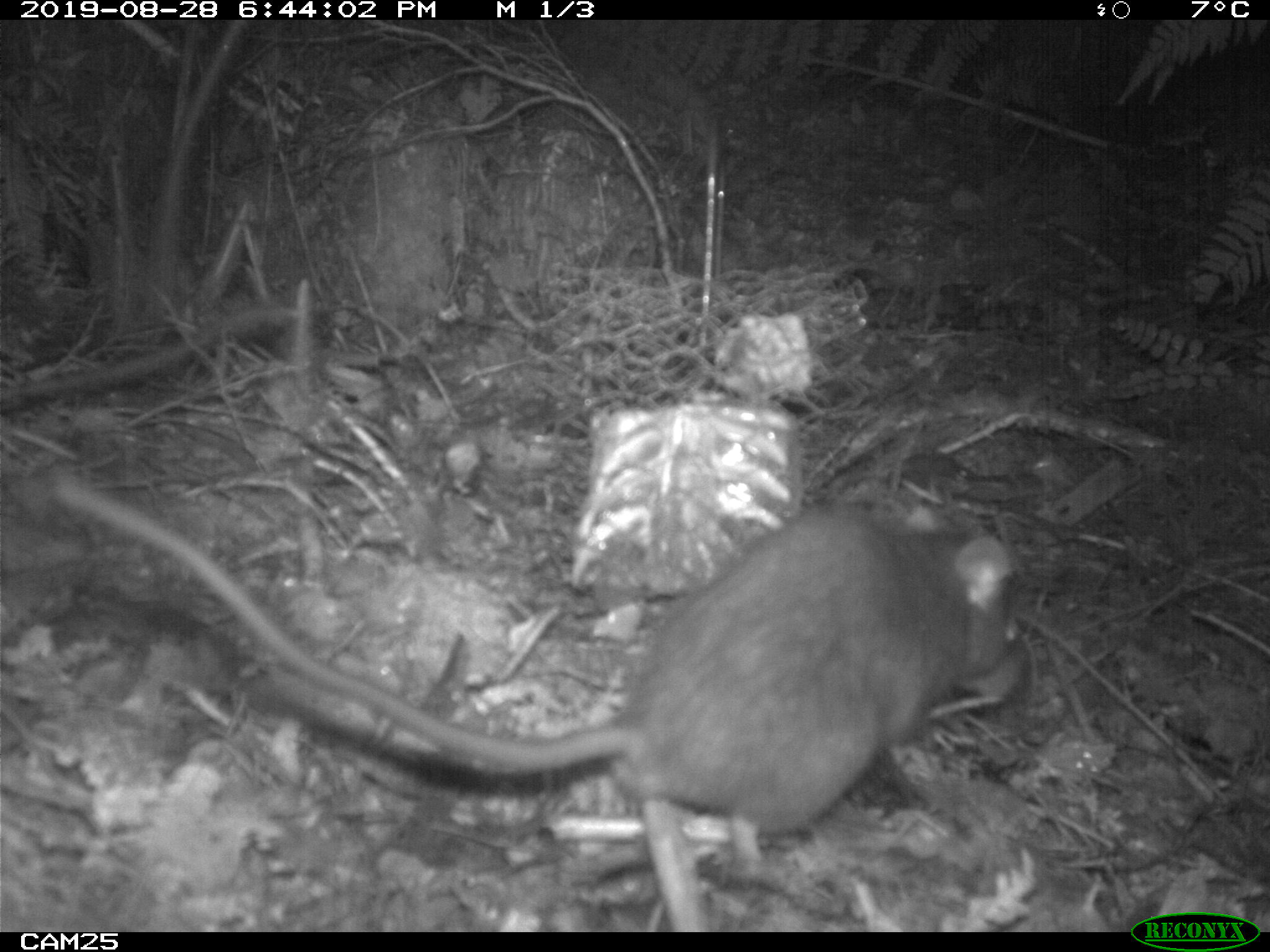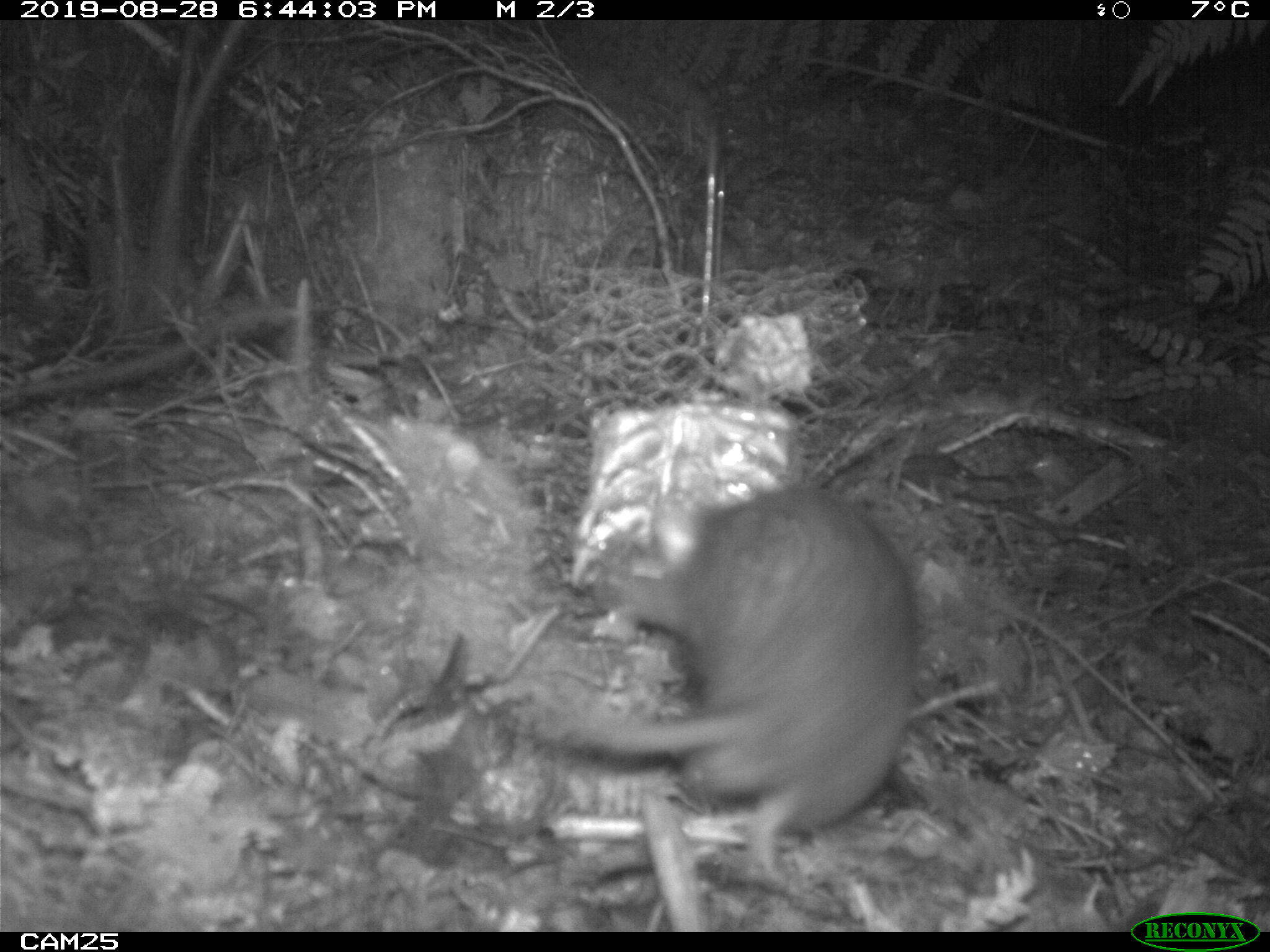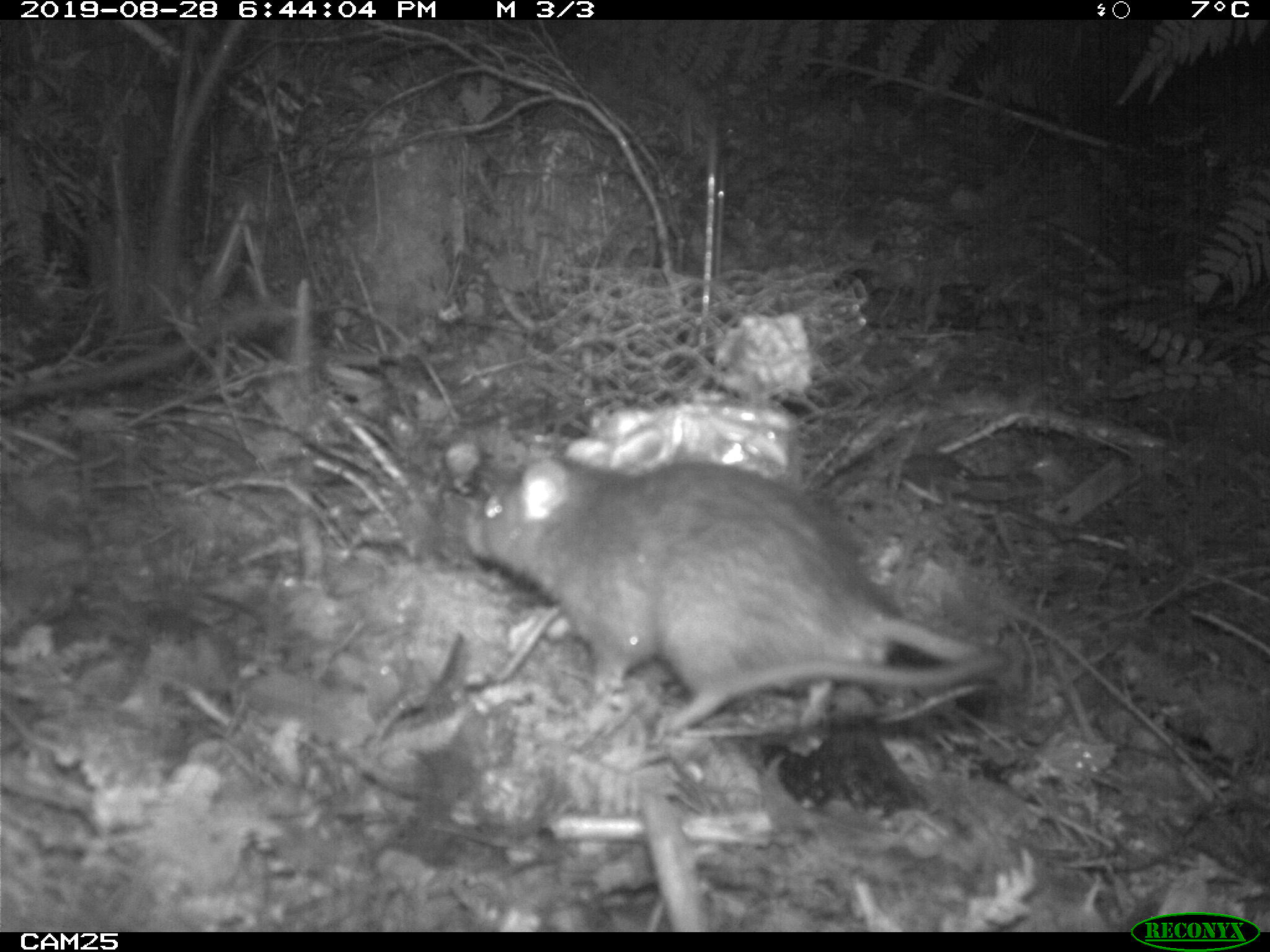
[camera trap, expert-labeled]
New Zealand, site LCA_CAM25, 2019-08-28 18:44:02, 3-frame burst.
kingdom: Animalia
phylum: Chordata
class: Mammalia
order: Rodentia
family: Muridae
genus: Rattus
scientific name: Rattus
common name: rat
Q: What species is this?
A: Rat (Rattus).